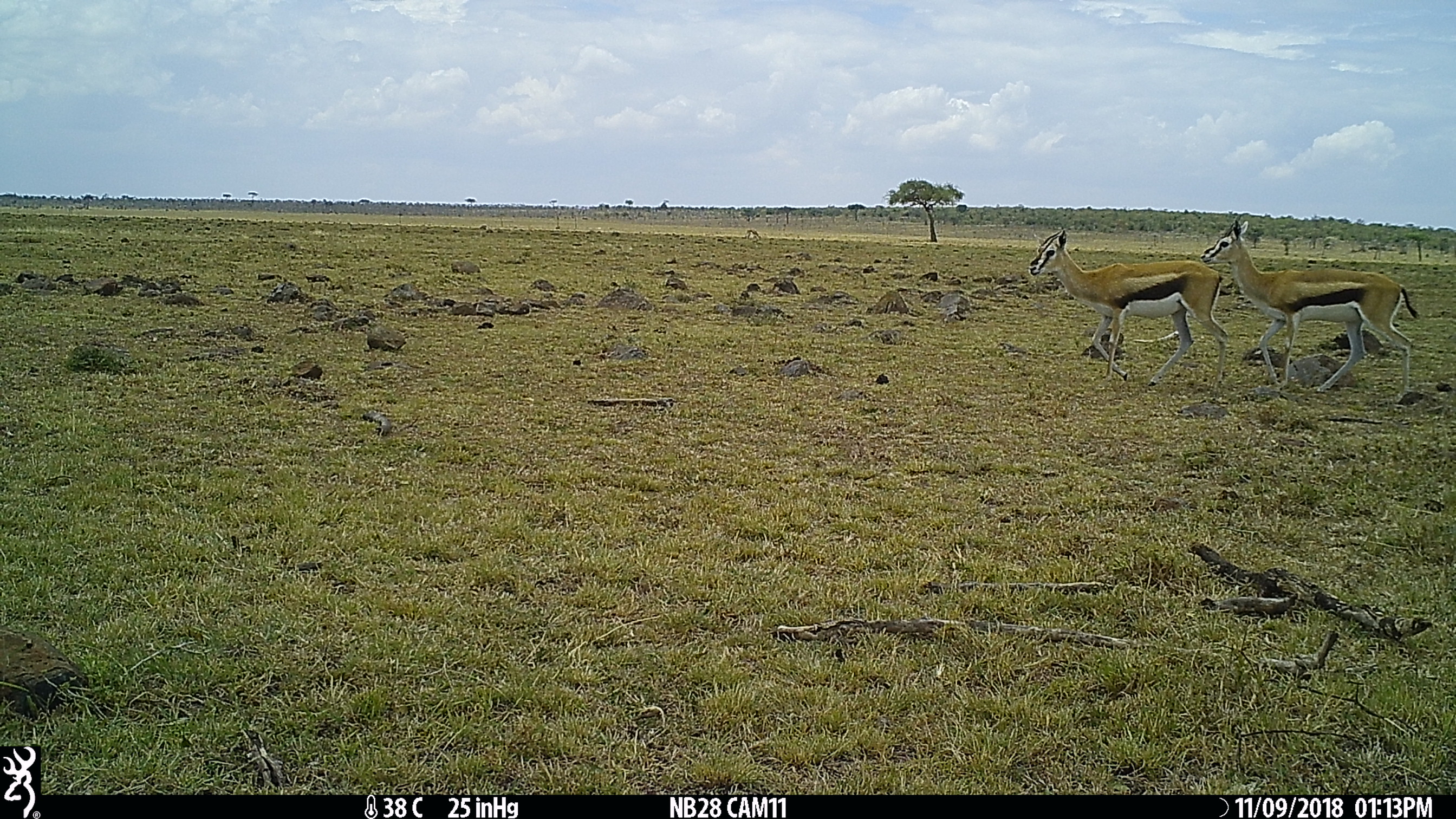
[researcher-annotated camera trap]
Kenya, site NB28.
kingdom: Animalia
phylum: Chordata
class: Mammalia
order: Artiodactyla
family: Bovidae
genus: Eudorcas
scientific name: Eudorcas thomsonii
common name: thomon's gazelle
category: gazelle thomsons